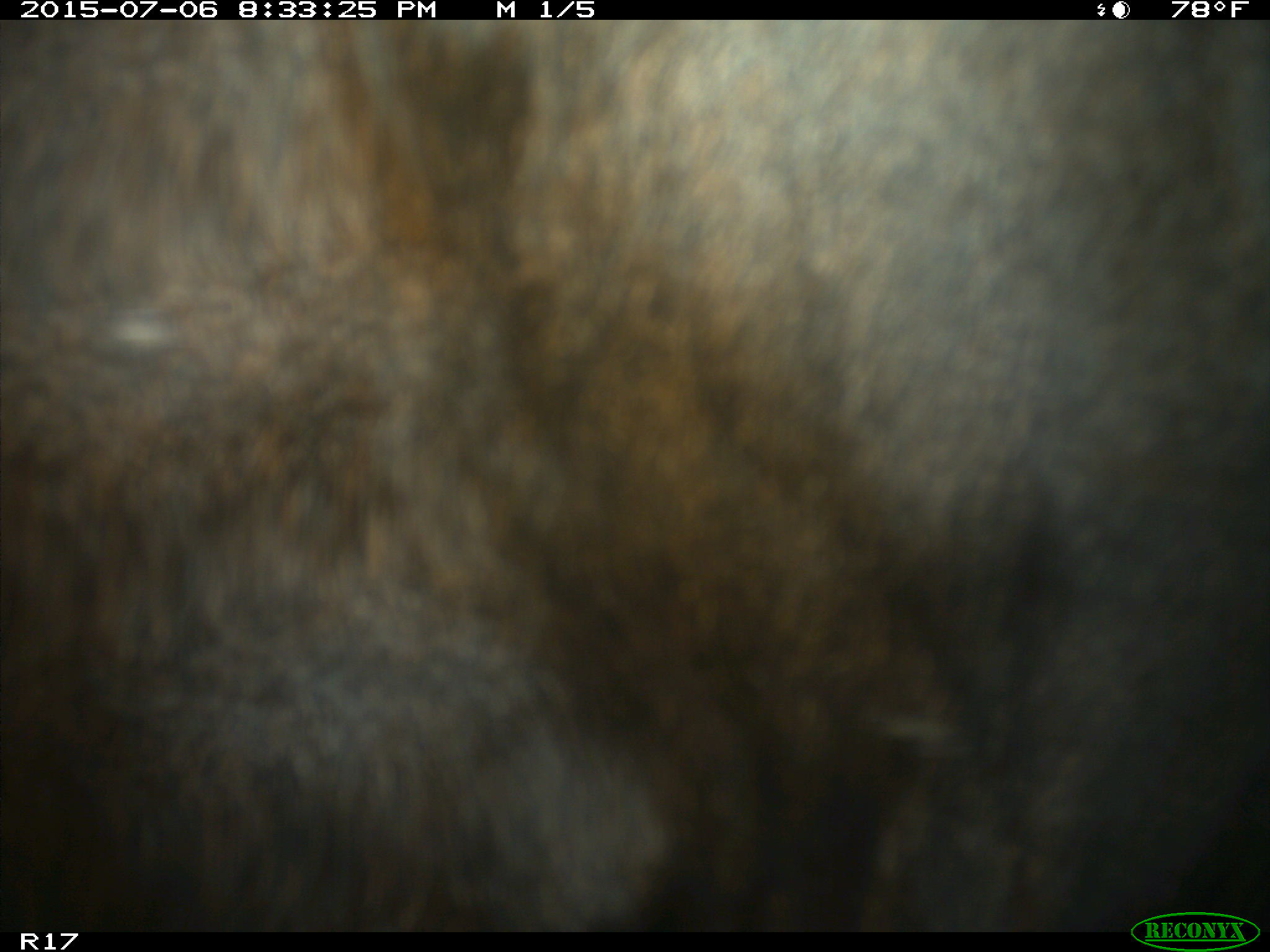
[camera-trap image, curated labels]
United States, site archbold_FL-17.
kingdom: Animalia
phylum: Chordata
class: Mammalia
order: Artiodactyla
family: Bovidae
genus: Bos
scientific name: Bos taurus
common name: domestic cow